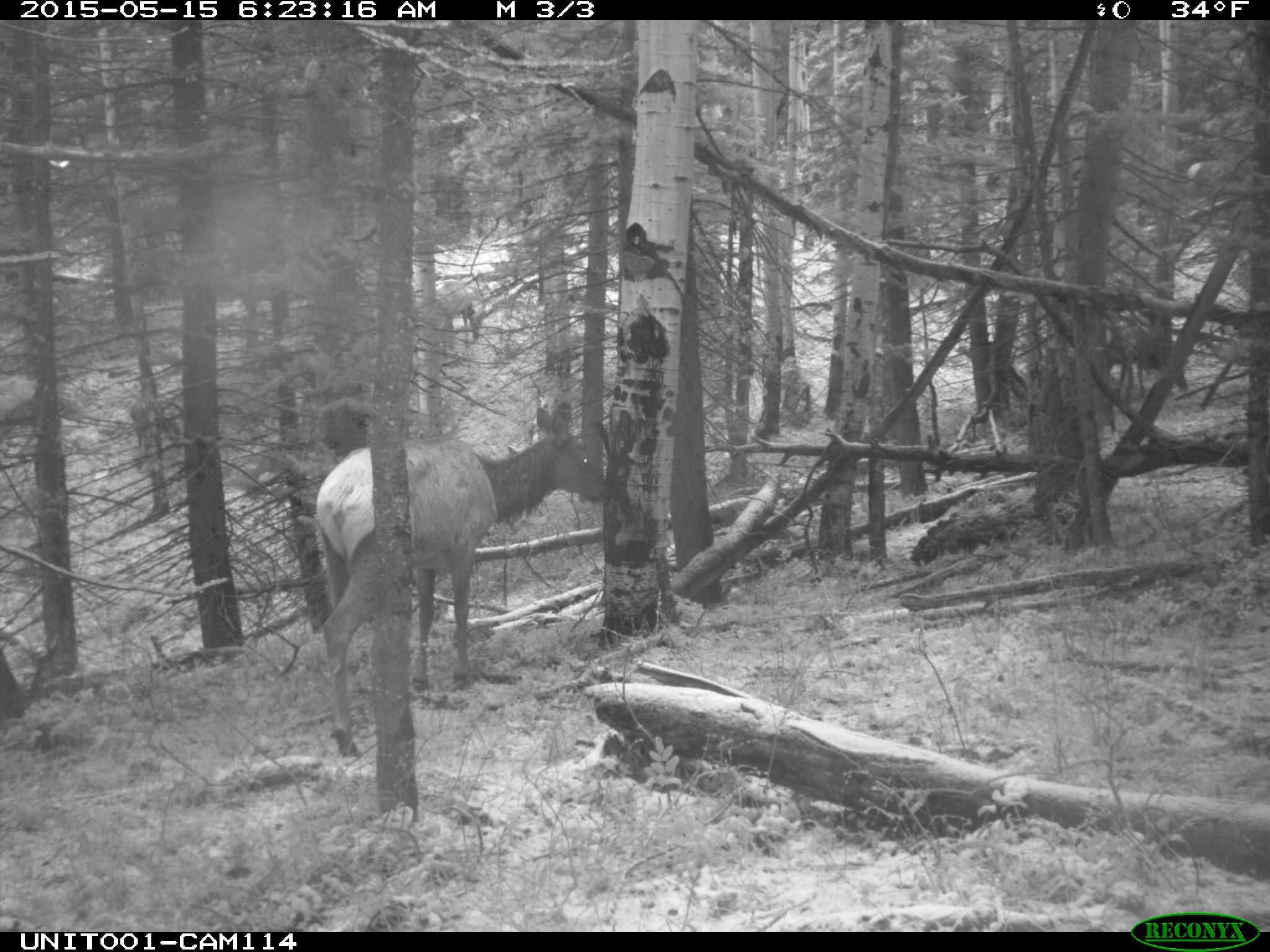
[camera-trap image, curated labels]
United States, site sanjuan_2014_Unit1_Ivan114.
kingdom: Animalia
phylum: Chordata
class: Mammalia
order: Artiodactyla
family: Cervidae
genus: Cervus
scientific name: Cervus elaphus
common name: red deer